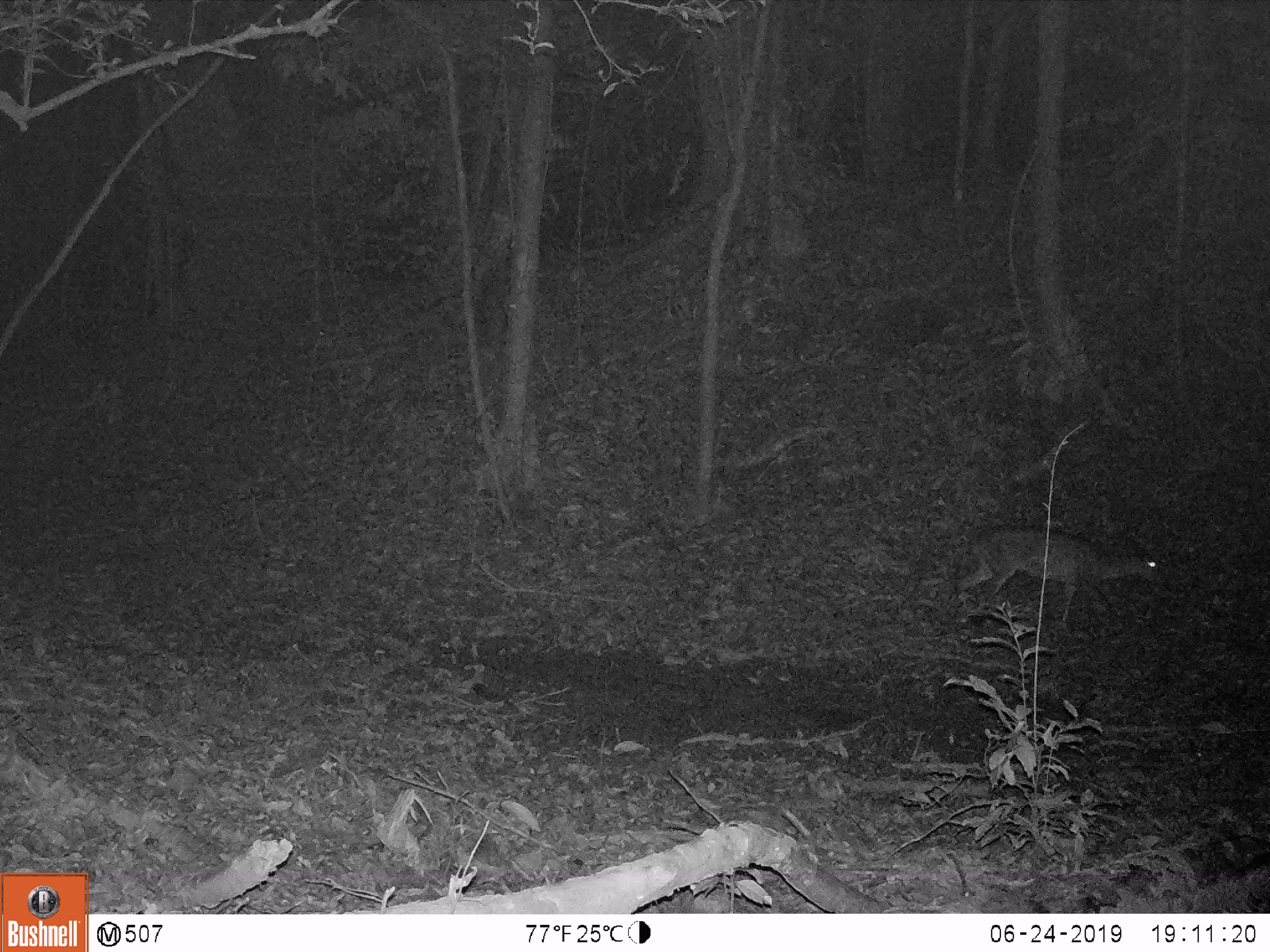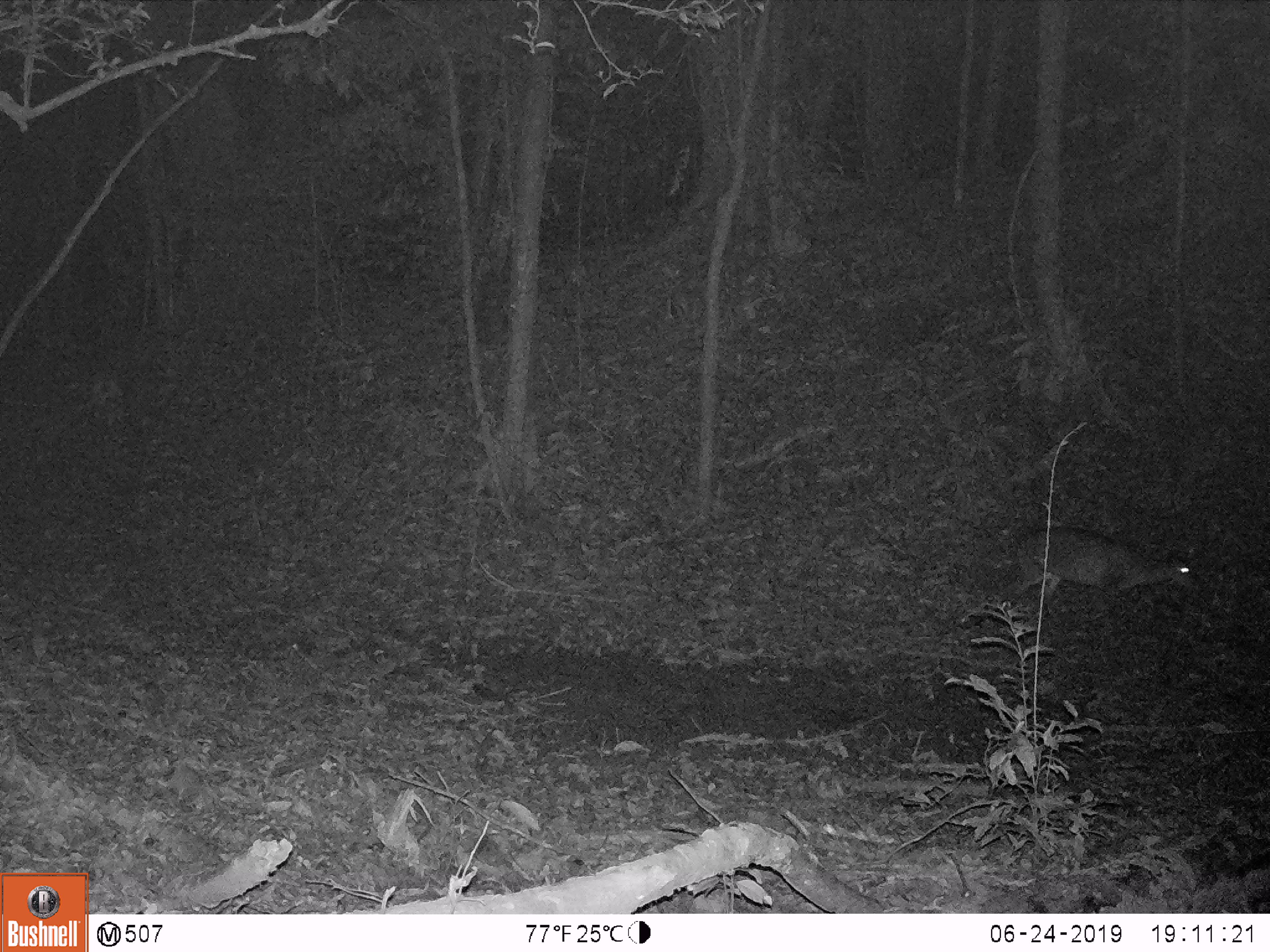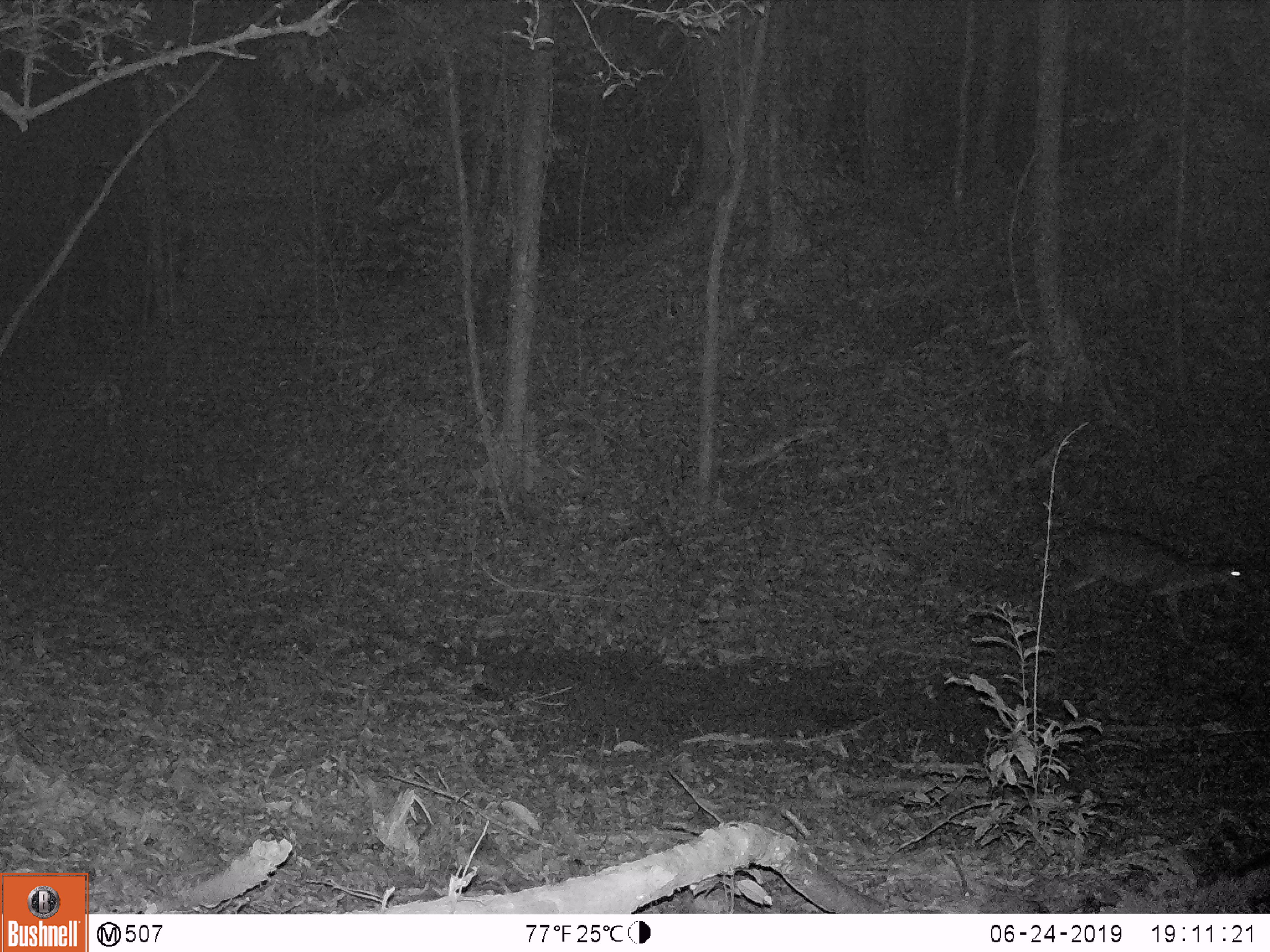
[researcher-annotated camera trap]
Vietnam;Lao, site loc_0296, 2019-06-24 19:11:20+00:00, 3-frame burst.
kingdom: Animalia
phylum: Chordata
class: Mammalia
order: Artiodactyla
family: Cervidae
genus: Muntiacus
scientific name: Muntiacus vuquangensis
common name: large-antlered muntjac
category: large antlered muntjac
Large antlered muntjac (large-antlered muntjac) (Muntiacus vuquangensis). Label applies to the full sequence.